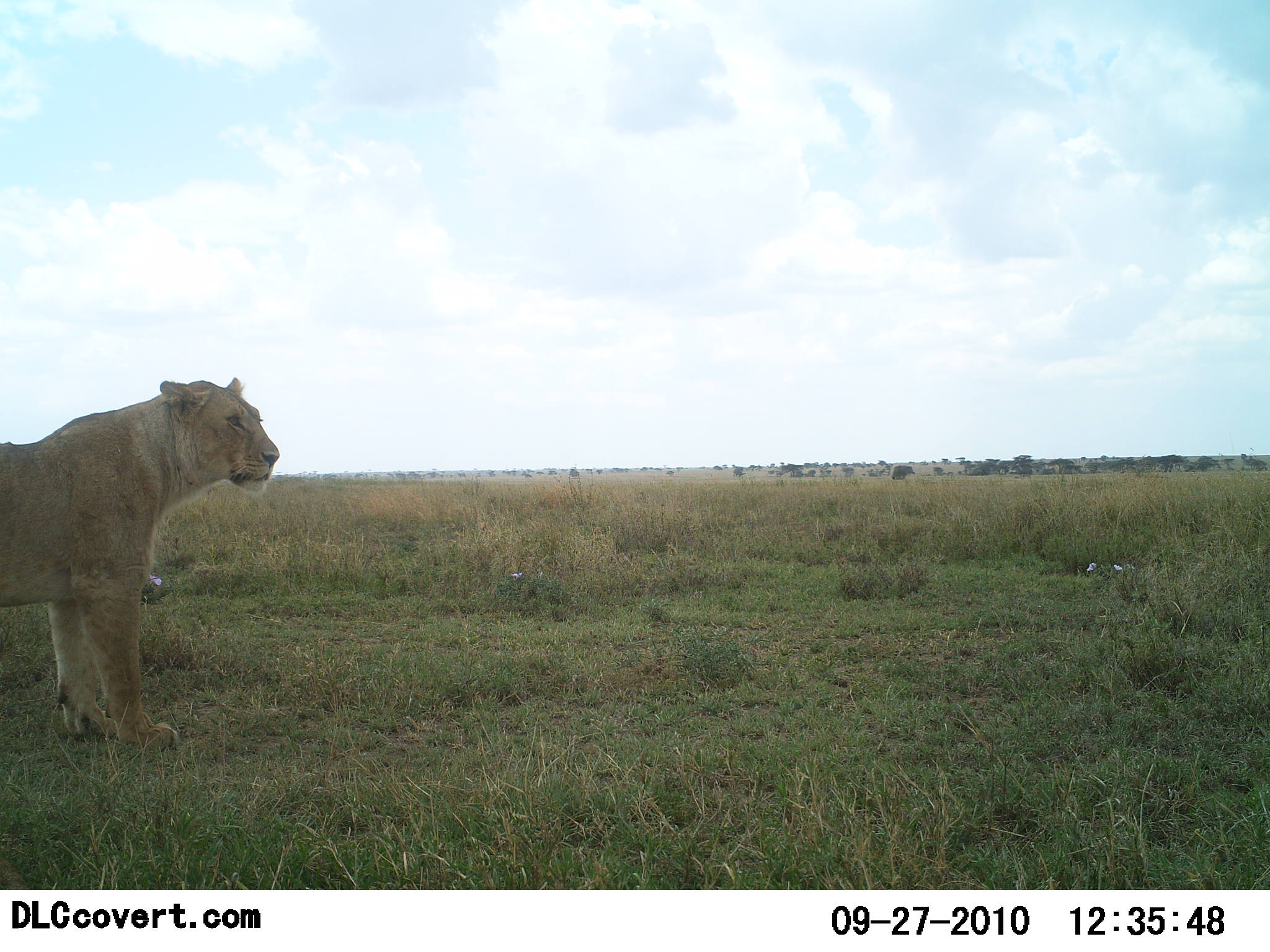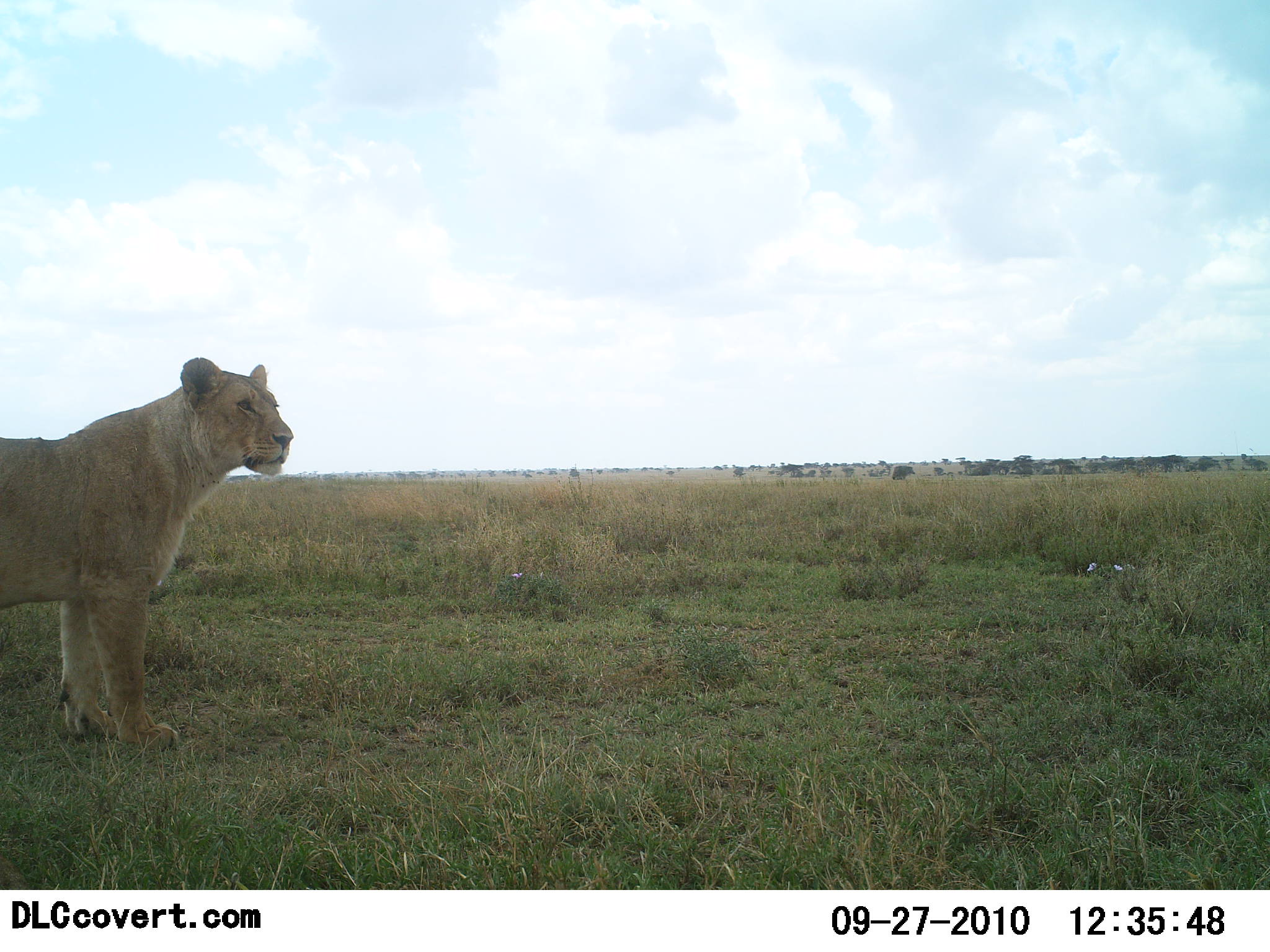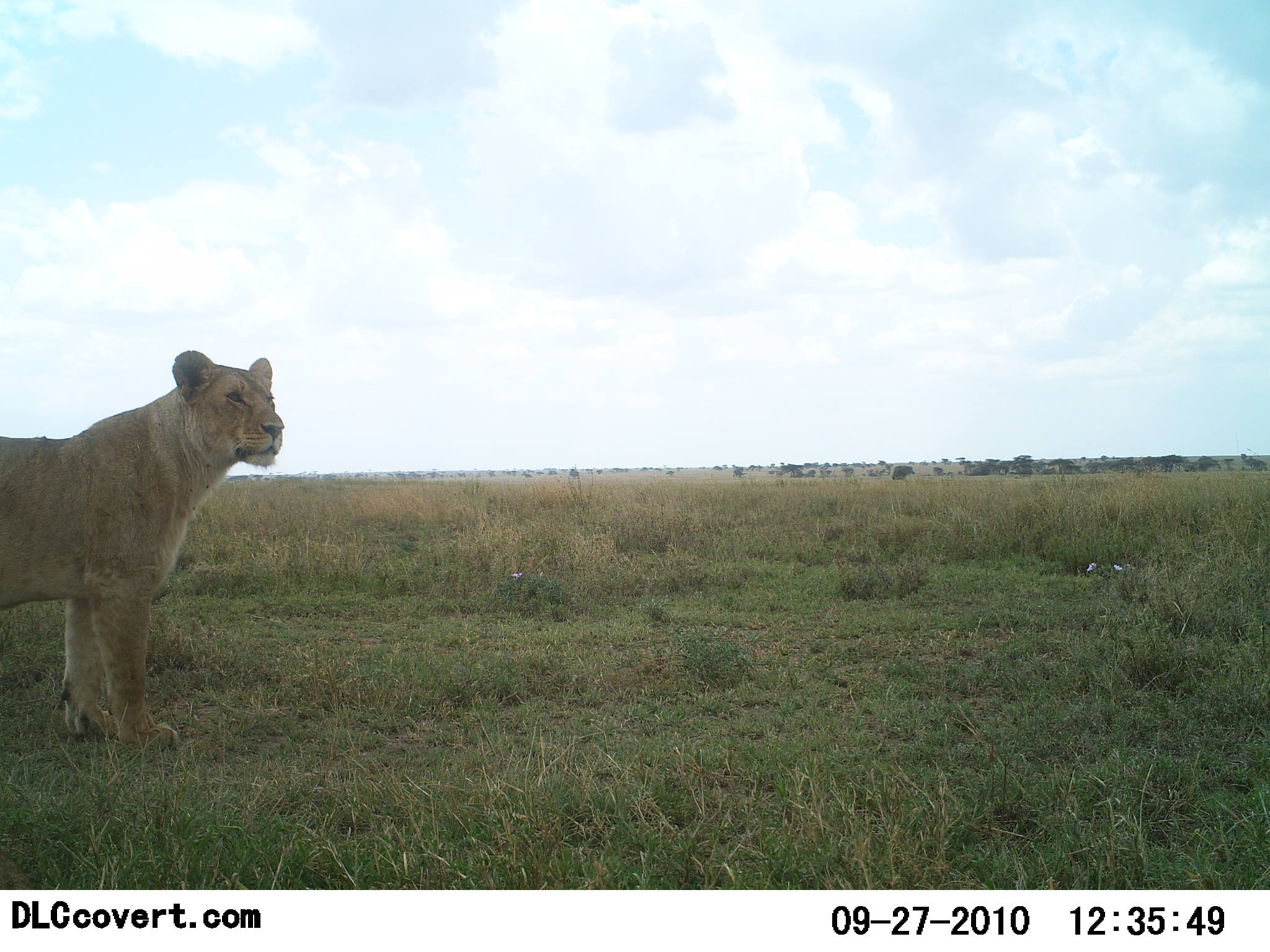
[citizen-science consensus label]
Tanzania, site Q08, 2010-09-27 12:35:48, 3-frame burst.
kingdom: Animalia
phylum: Chordata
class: Mammalia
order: Carnivora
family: Felidae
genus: Panthera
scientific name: Panthera leo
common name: lion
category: lionfemale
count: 1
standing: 100%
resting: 0%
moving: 0%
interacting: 0%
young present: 0%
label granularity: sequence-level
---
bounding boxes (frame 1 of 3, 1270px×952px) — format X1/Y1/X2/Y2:
animal: 0/372/280/756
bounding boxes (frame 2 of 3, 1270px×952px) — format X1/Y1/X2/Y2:
animal: 0/352/293/758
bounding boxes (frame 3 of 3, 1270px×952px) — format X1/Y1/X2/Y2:
animal: 0/345/287/750